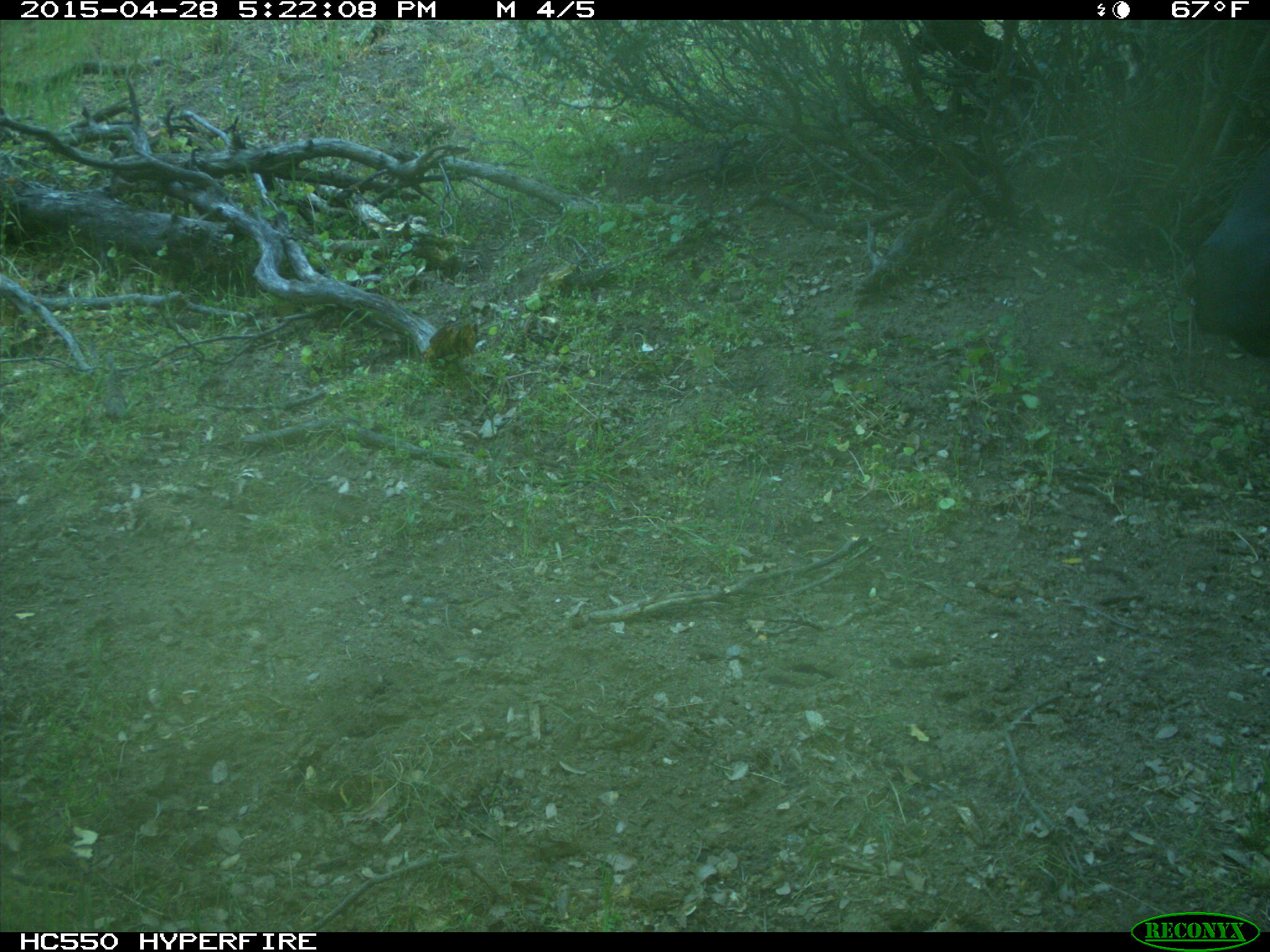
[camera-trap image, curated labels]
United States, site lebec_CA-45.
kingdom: Animalia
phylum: Chordata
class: Mammalia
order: Artiodactyla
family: Bovidae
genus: Bos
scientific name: Bos taurus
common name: domestic cow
Bos taurus (domestic cow).